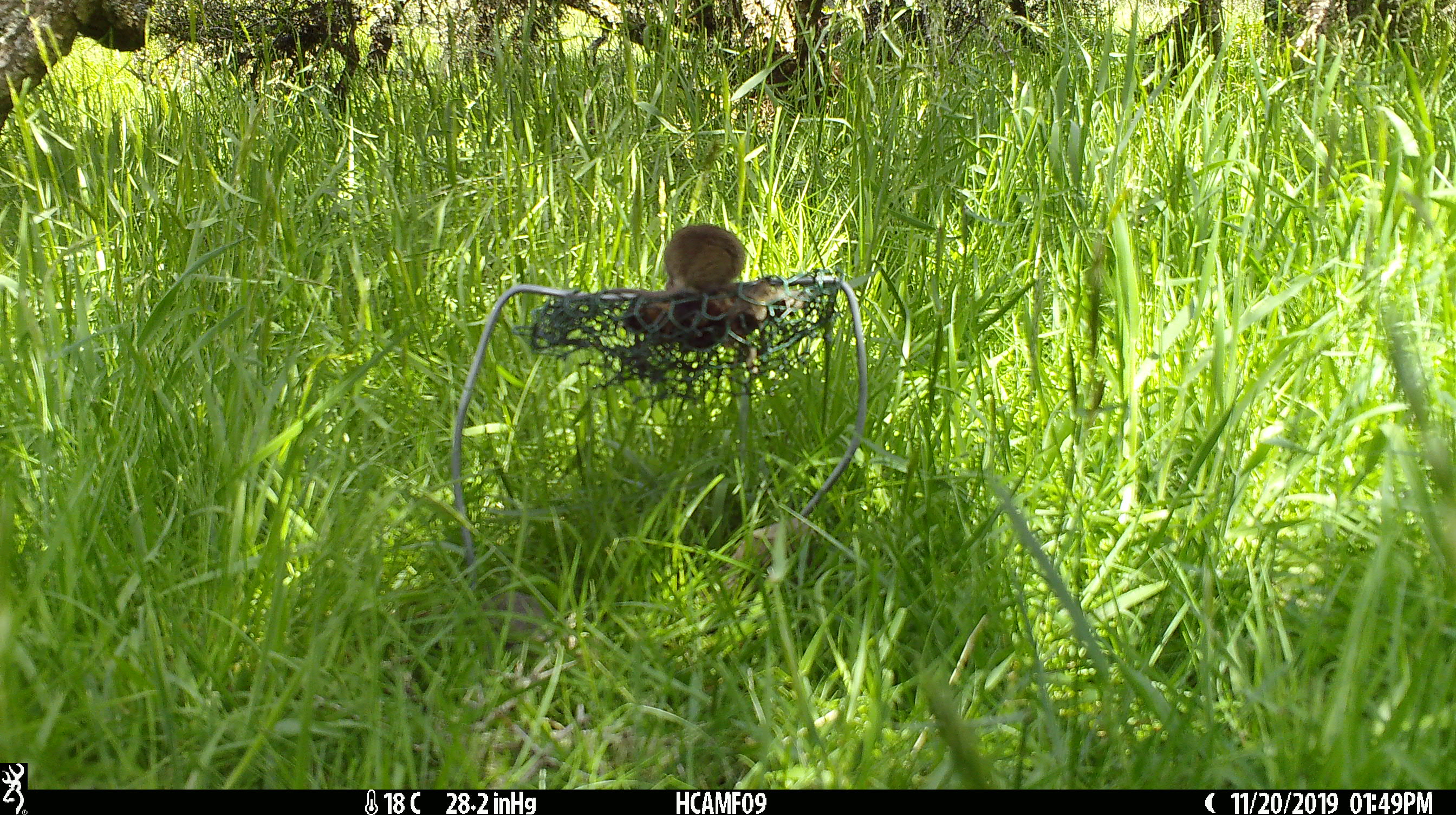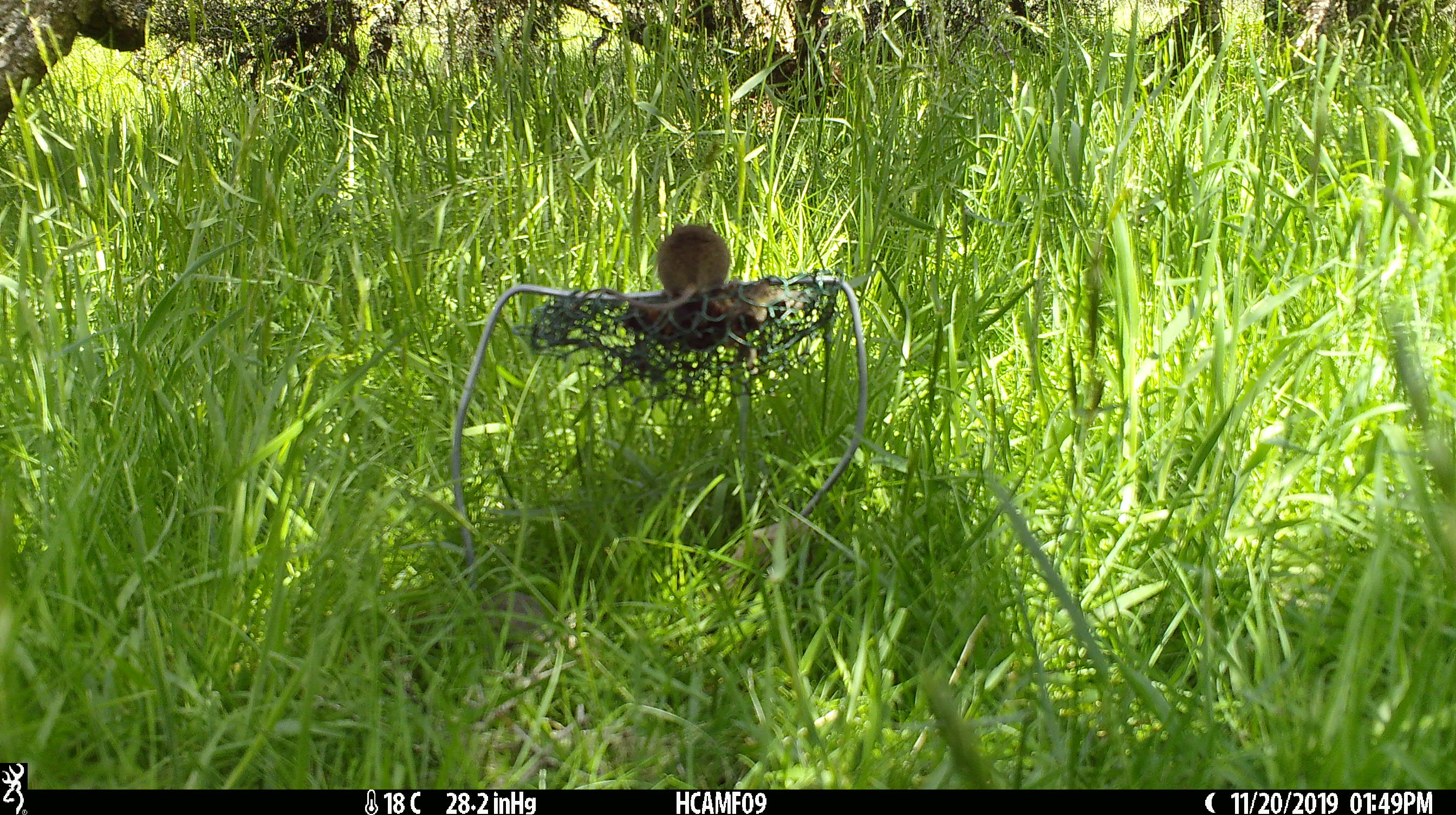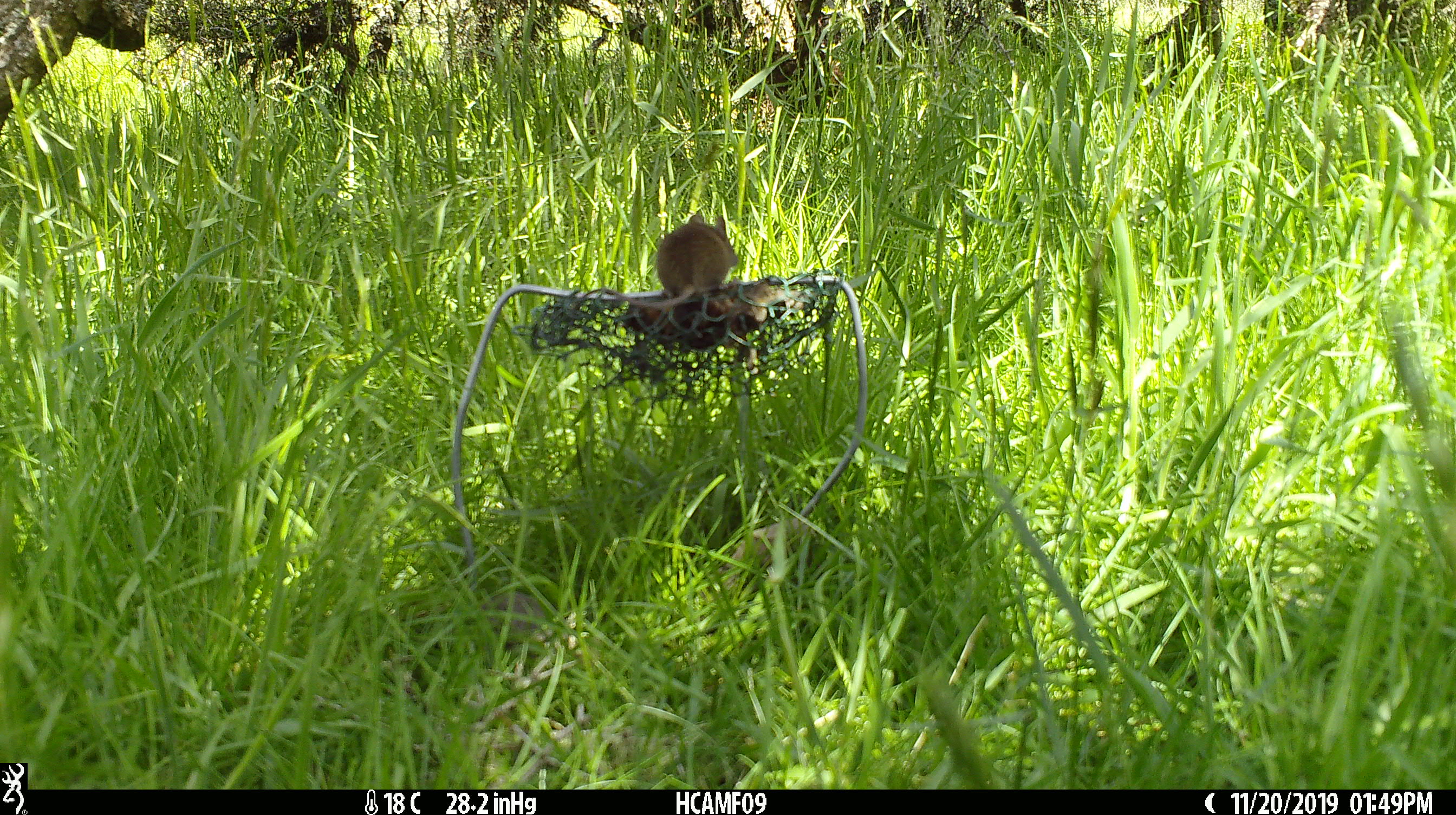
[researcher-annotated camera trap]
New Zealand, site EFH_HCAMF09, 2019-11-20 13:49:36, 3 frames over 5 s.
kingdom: Animalia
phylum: Chordata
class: Mammalia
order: Rodentia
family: Muridae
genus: Mus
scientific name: Mus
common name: mouse